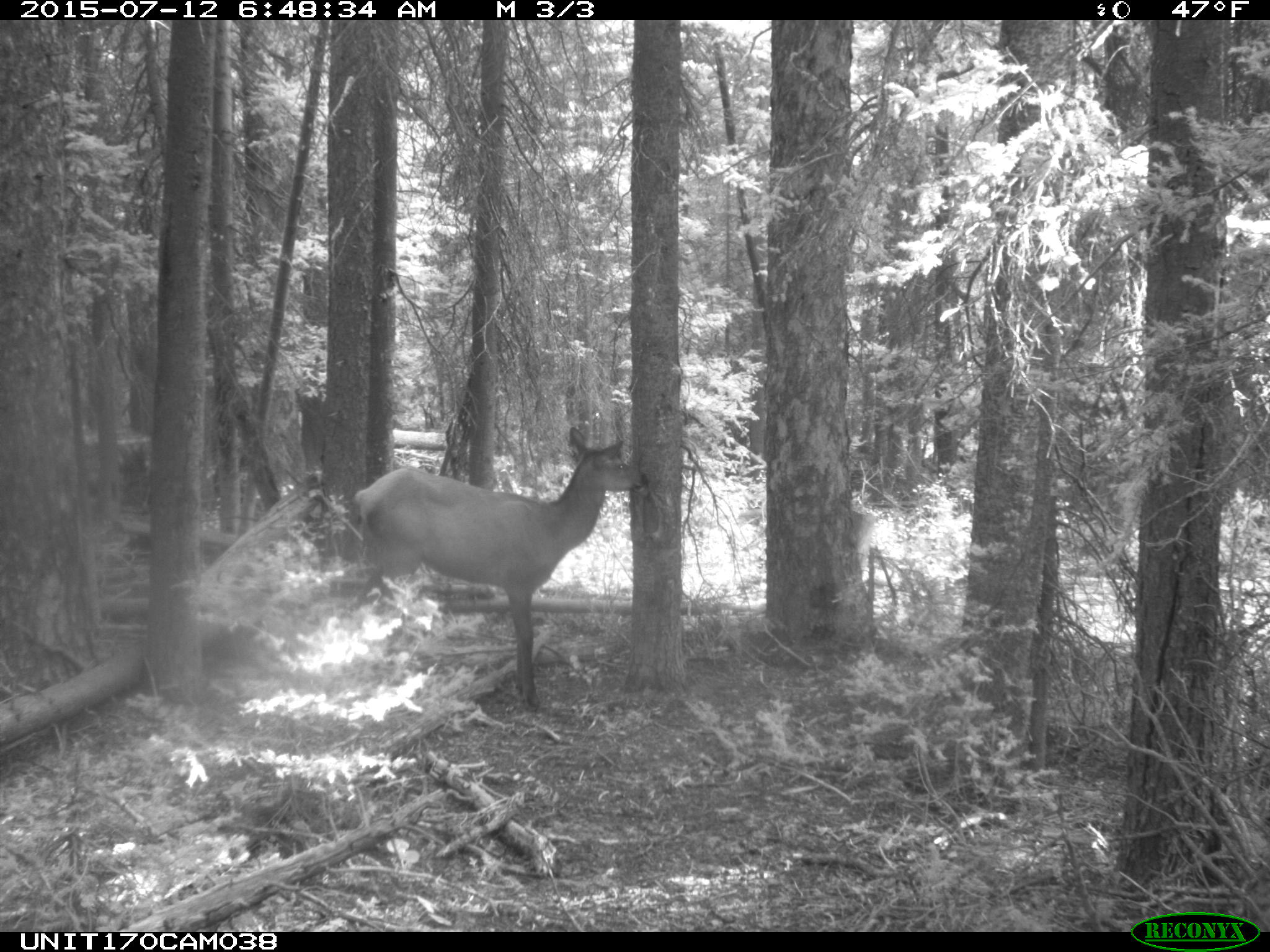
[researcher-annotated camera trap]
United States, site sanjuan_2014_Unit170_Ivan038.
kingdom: Animalia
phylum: Chordata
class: Mammalia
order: Artiodactyla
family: Cervidae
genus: Cervus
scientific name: Cervus elaphus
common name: red deer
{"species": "Cervus elaphus (red deer)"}